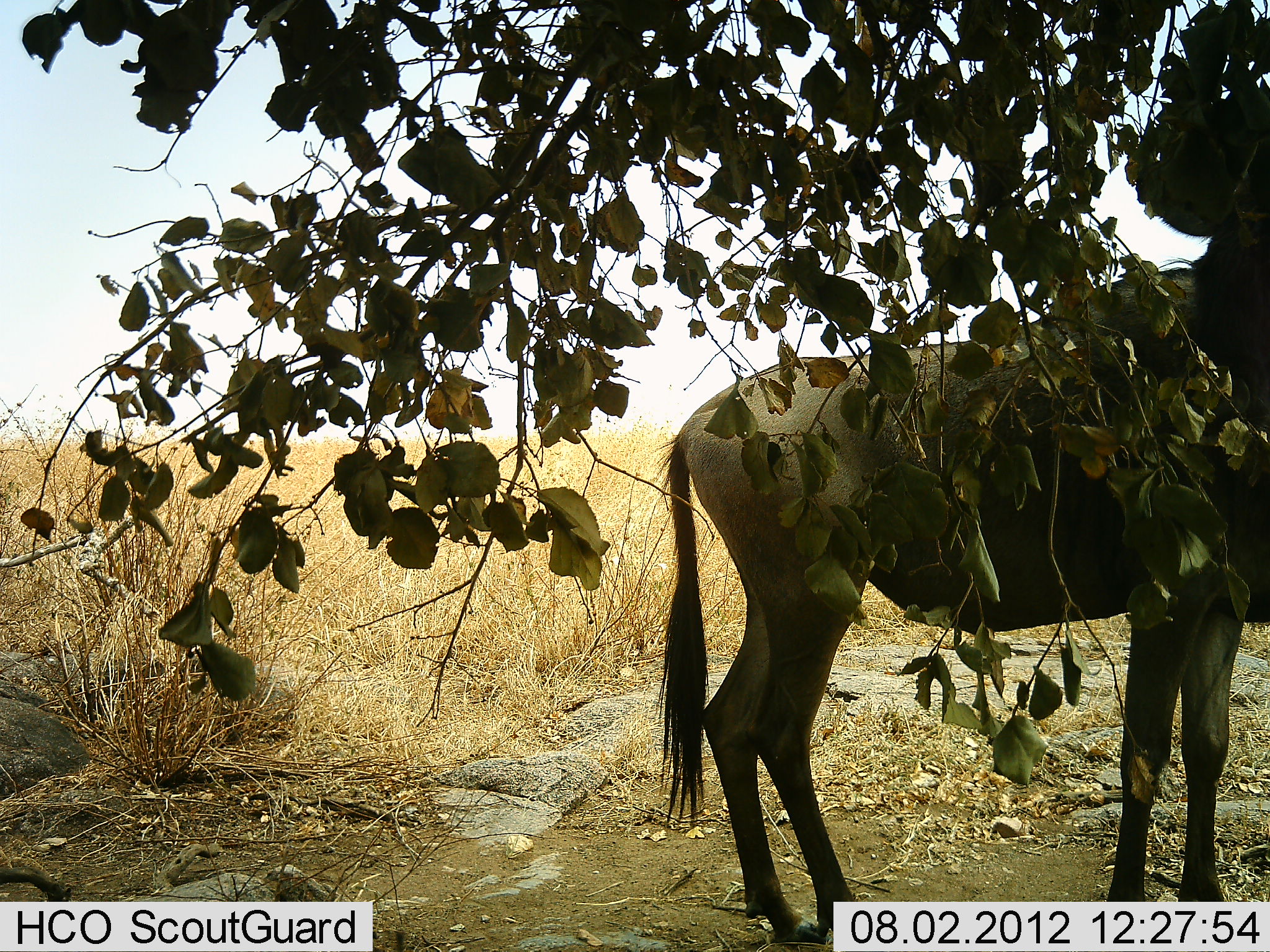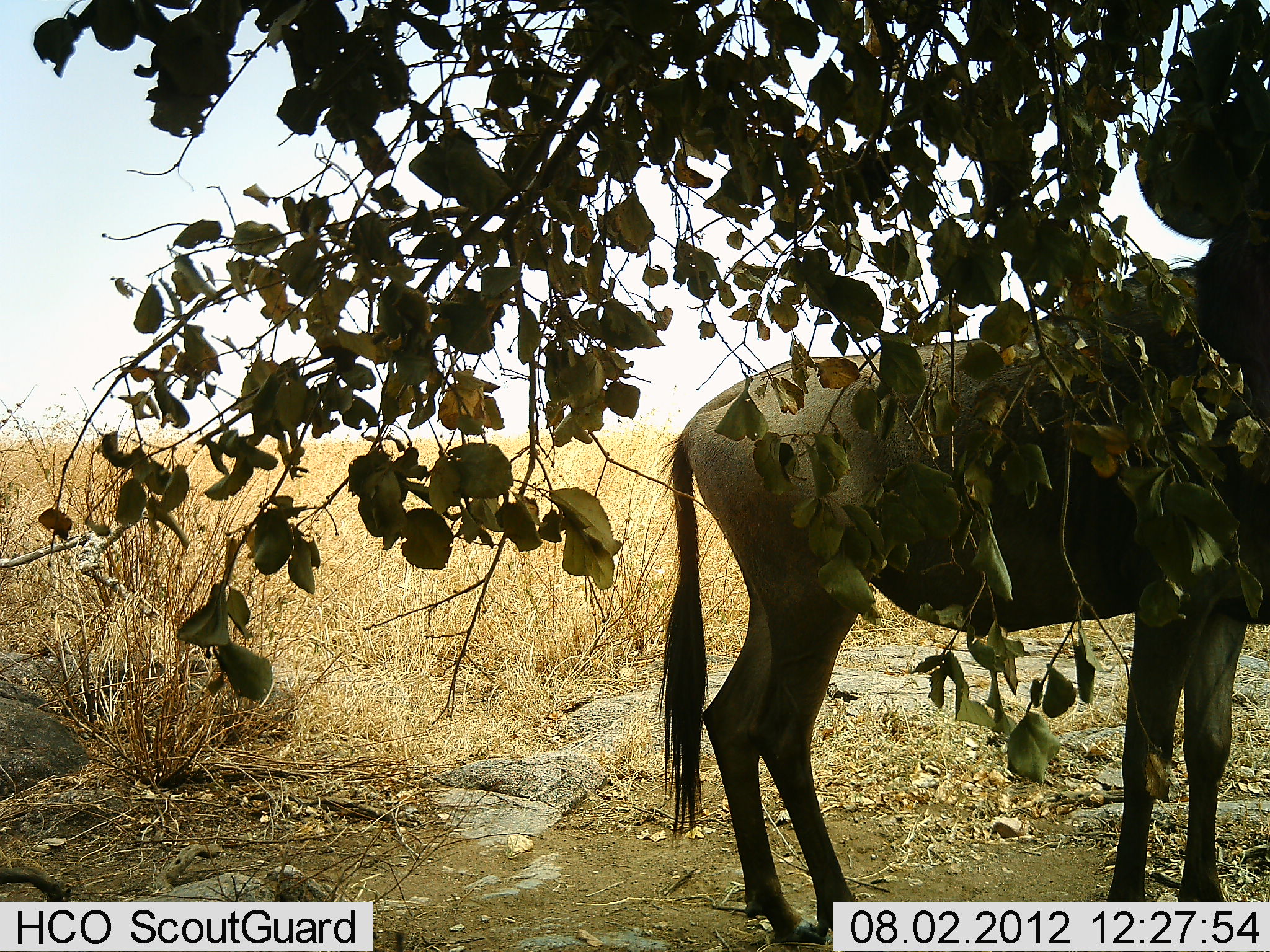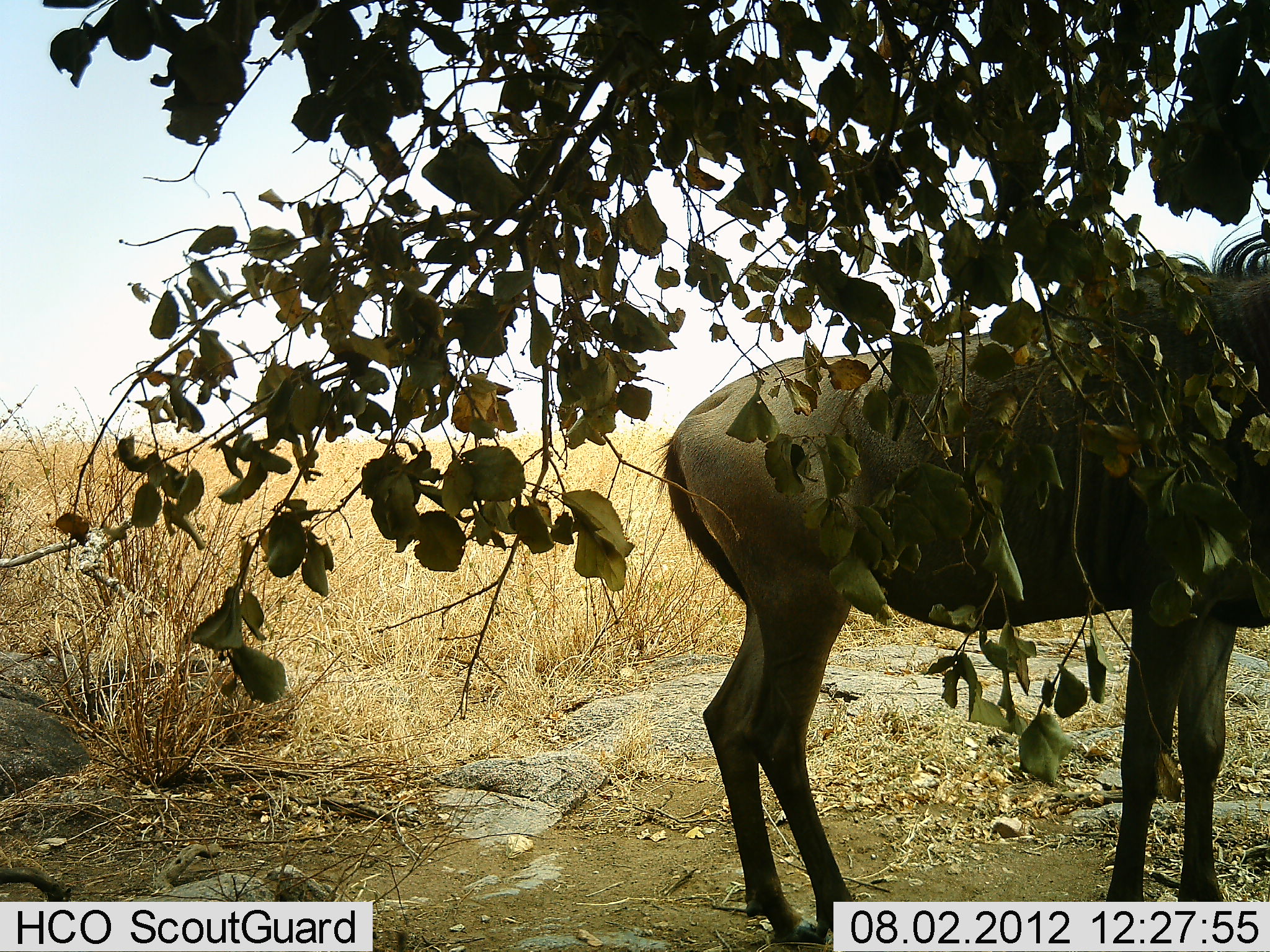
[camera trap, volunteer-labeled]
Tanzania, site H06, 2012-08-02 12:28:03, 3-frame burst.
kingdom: Animalia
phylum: Chordata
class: Mammalia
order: Artiodactyla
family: Bovidae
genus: Connochaetes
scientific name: Connochaetes taurinus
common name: blue wildebeest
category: wildebeest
Wildebeest (blue wildebeest) (Connochaetes taurinus), count 1. Behavior (volunteer vote fractions): standing 90%, resting 0%, moving 0%, interacting 0%. Young present (vote fraction): 0%. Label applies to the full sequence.